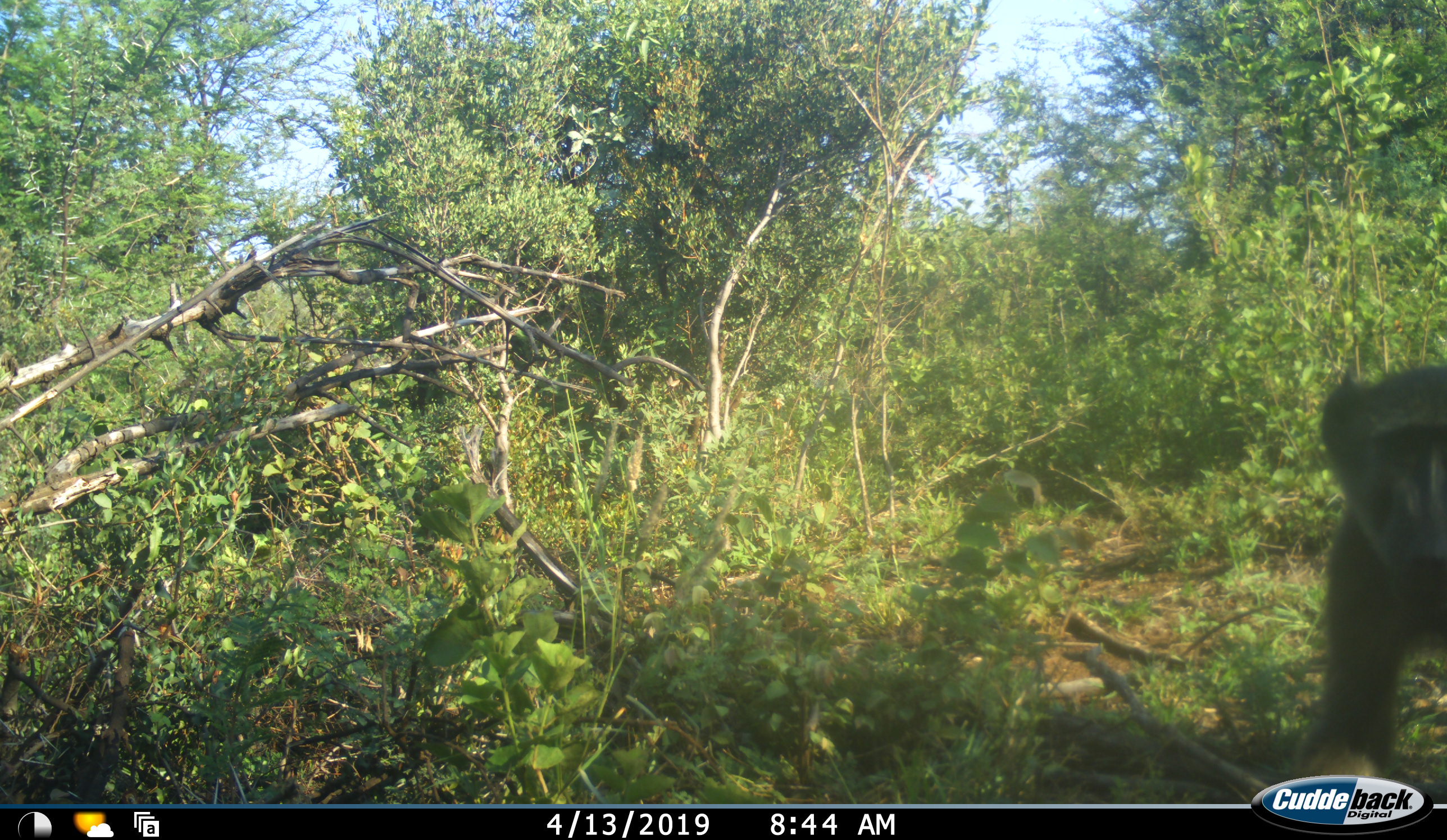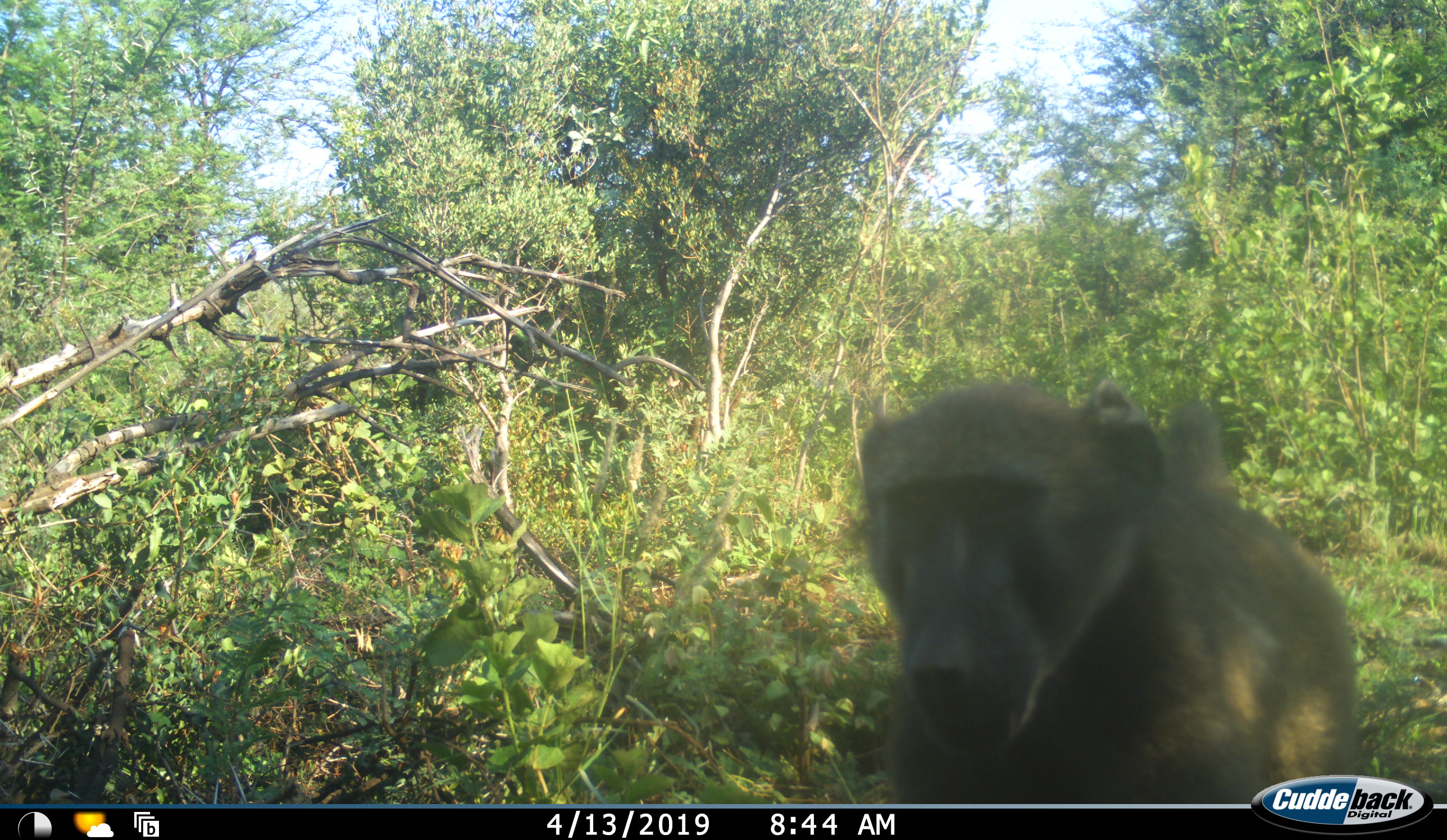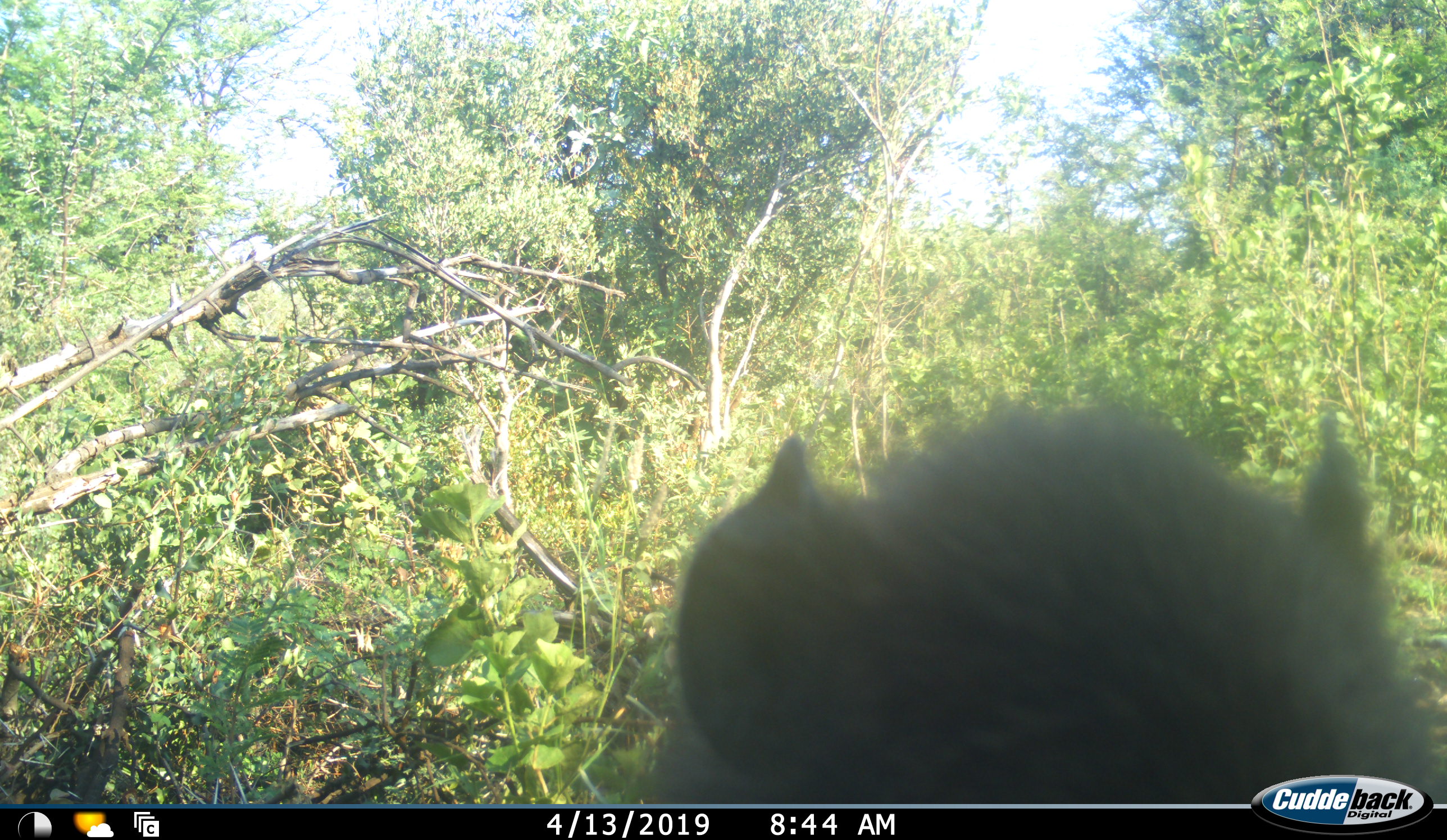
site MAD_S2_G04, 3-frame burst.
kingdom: Animalia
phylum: Chordata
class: Mammalia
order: Primates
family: Cercopithecidae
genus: Papio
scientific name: Papio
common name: baboon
Baboon (Papio), count 1. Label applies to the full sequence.